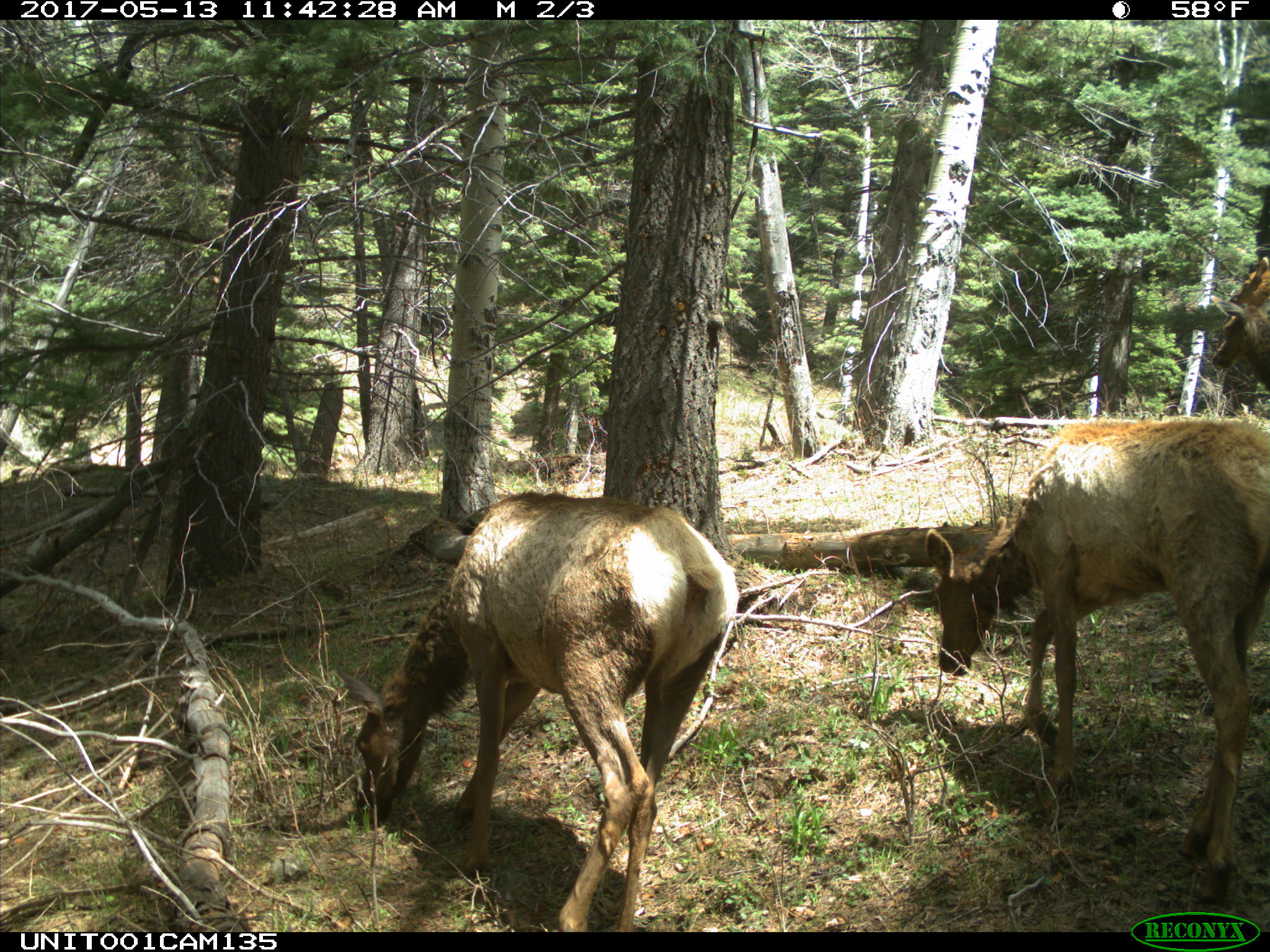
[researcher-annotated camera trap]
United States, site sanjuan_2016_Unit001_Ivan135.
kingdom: Animalia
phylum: Chordata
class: Mammalia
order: Artiodactyla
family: Cervidae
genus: Cervus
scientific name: Cervus elaphus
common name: red deer